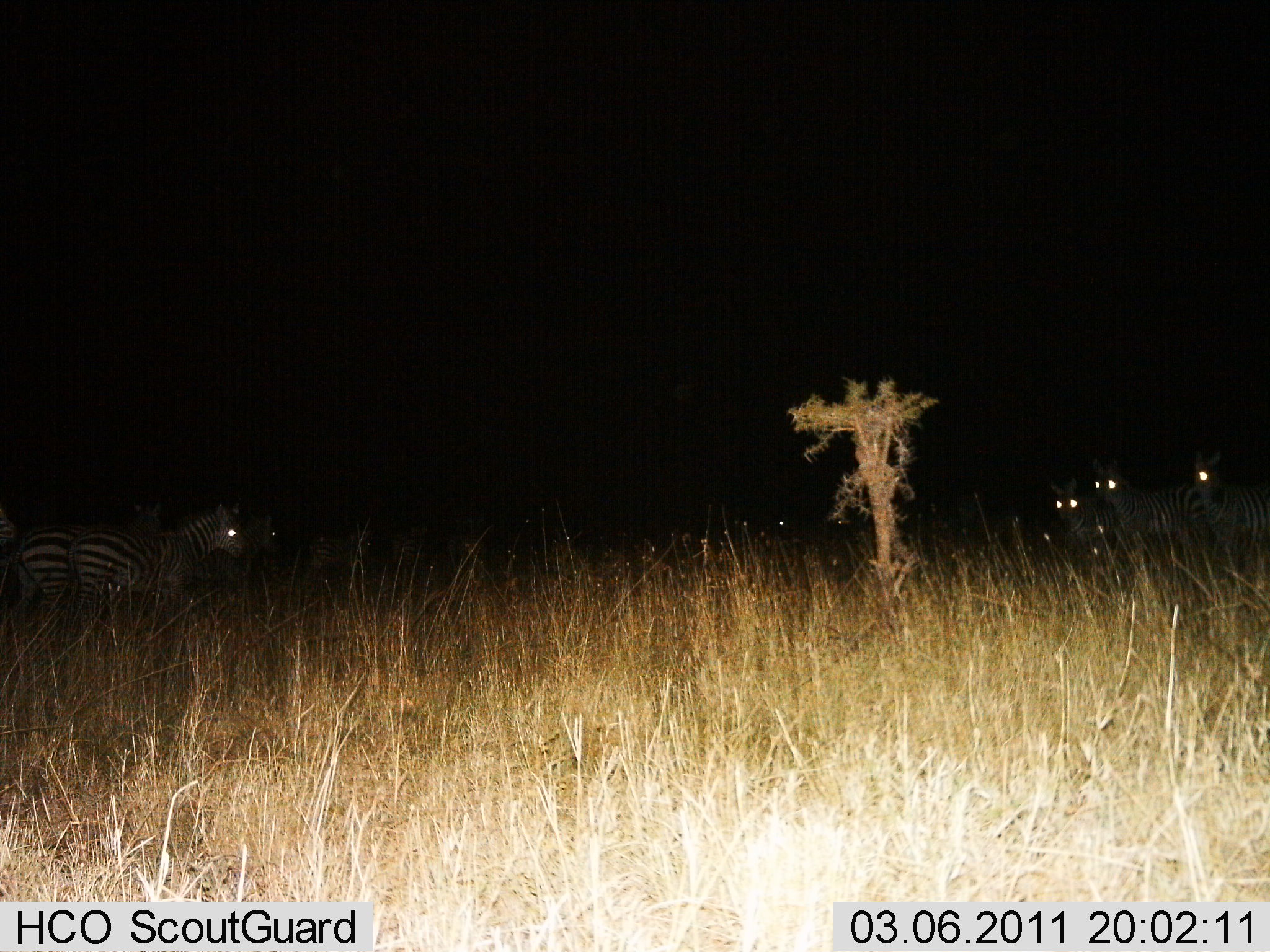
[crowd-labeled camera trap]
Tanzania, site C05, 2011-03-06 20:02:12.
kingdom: Animalia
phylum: Chordata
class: Mammalia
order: Perissodactyla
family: Equidae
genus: Equus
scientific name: Equus quagga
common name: plains zebra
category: zebra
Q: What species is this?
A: Zebra (plains zebra) (Equus quagga).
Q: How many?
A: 6.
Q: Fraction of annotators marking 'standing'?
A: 100%.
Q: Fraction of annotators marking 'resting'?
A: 8%.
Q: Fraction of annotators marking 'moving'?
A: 0%.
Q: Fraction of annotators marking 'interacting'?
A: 0%.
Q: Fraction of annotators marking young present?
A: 0%.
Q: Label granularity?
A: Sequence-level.